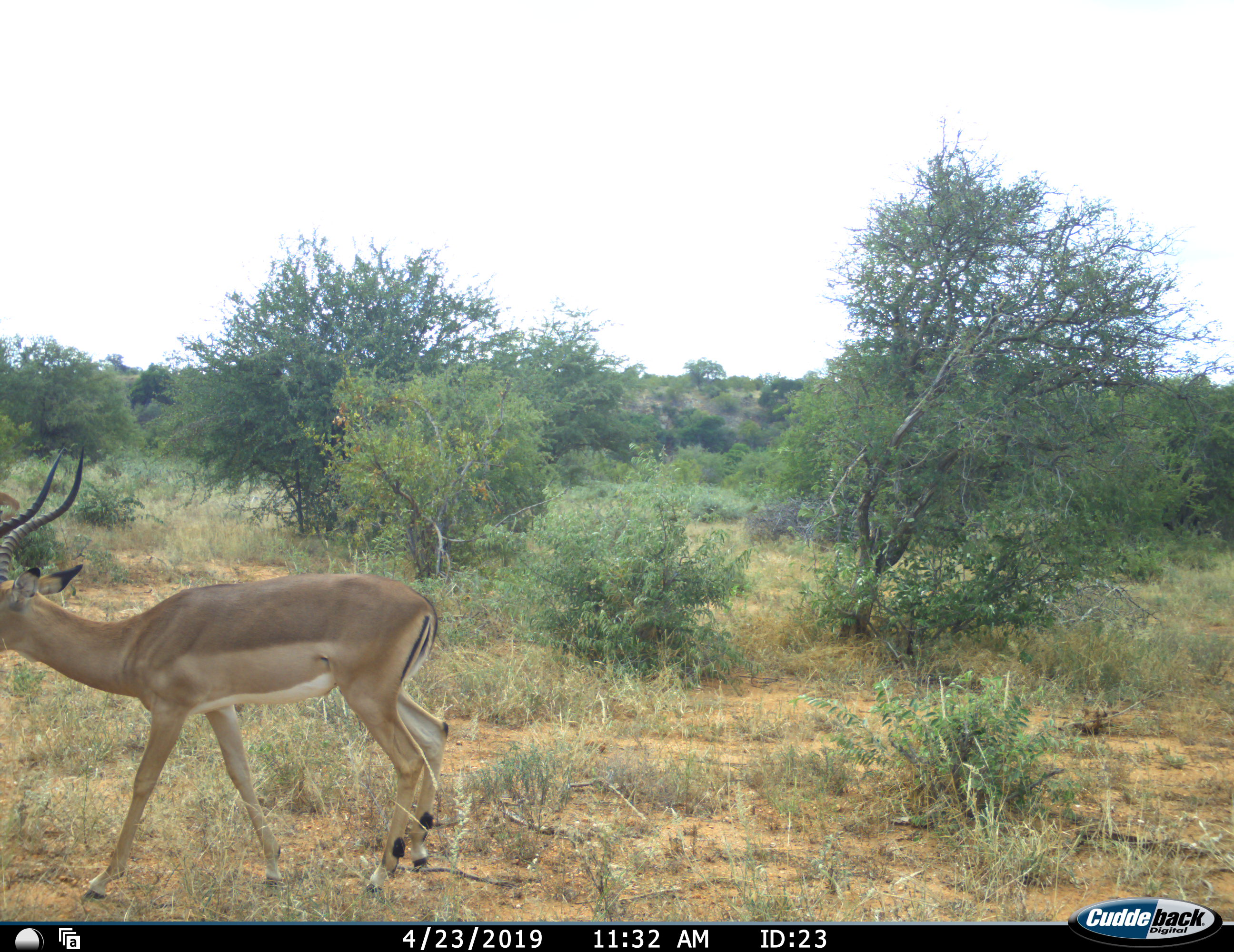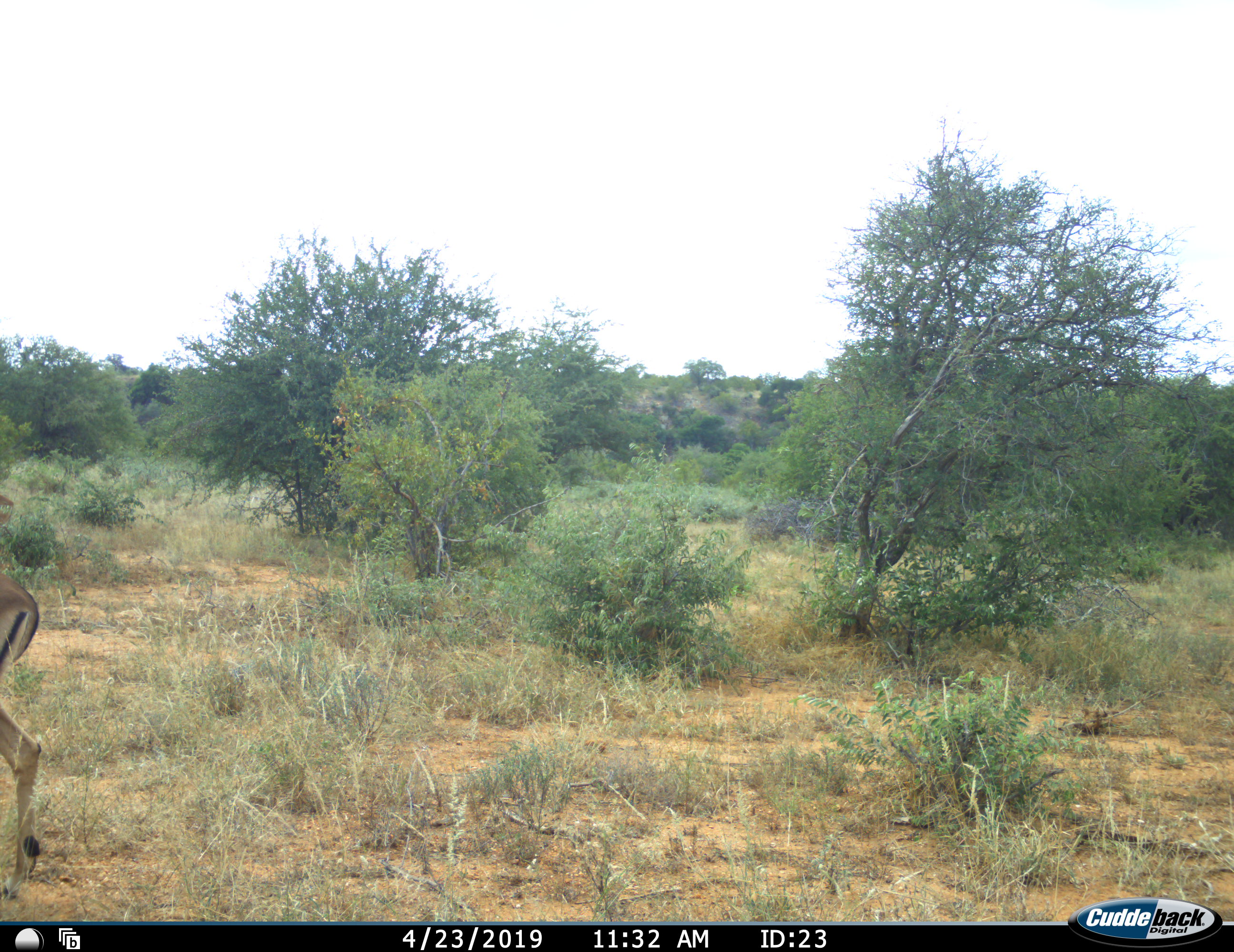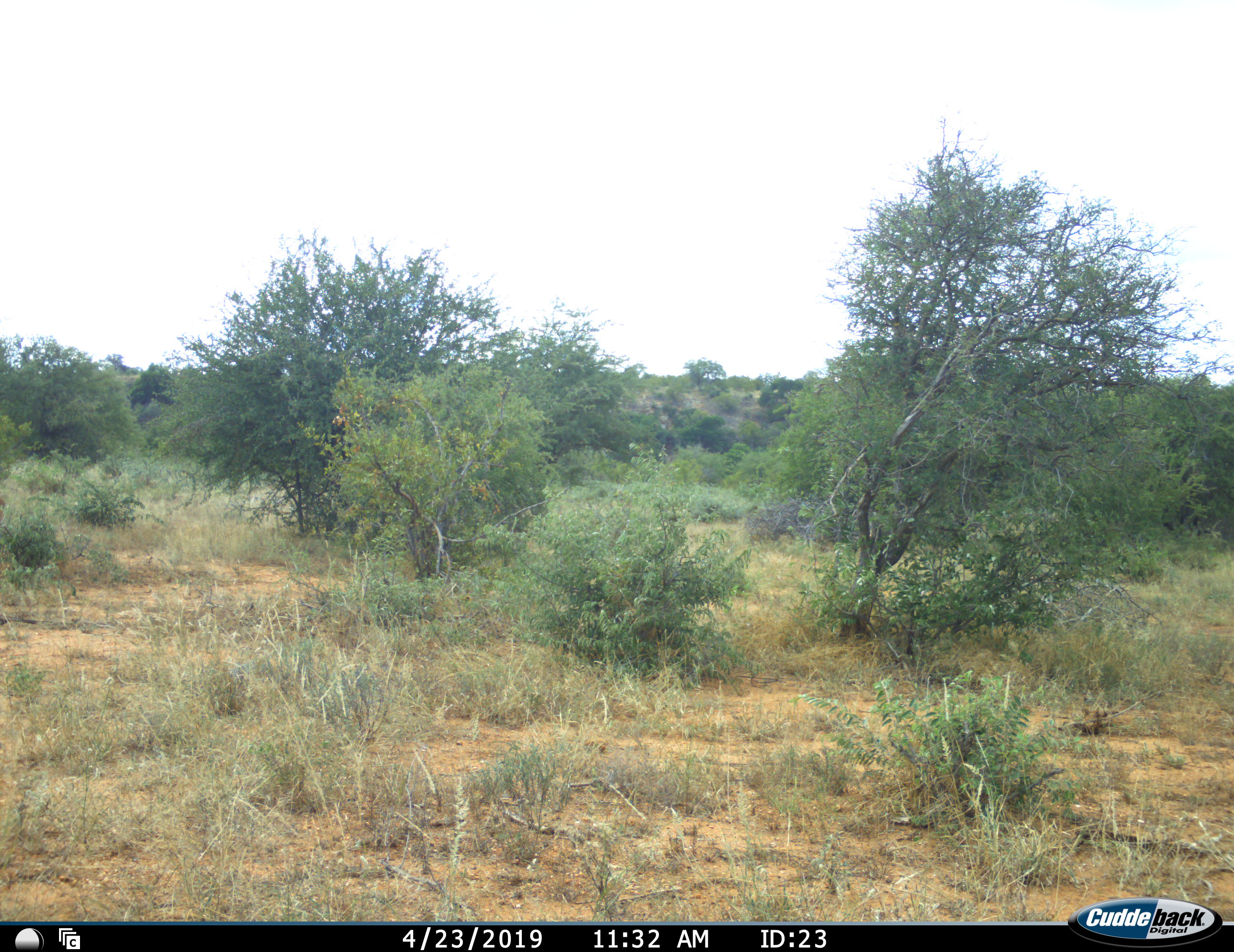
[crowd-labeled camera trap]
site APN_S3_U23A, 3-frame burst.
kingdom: Animalia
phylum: Chordata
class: Mammalia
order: Artiodactyla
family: Bovidae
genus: Aepyceros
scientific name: Aepyceros melampus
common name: impala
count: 1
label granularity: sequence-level